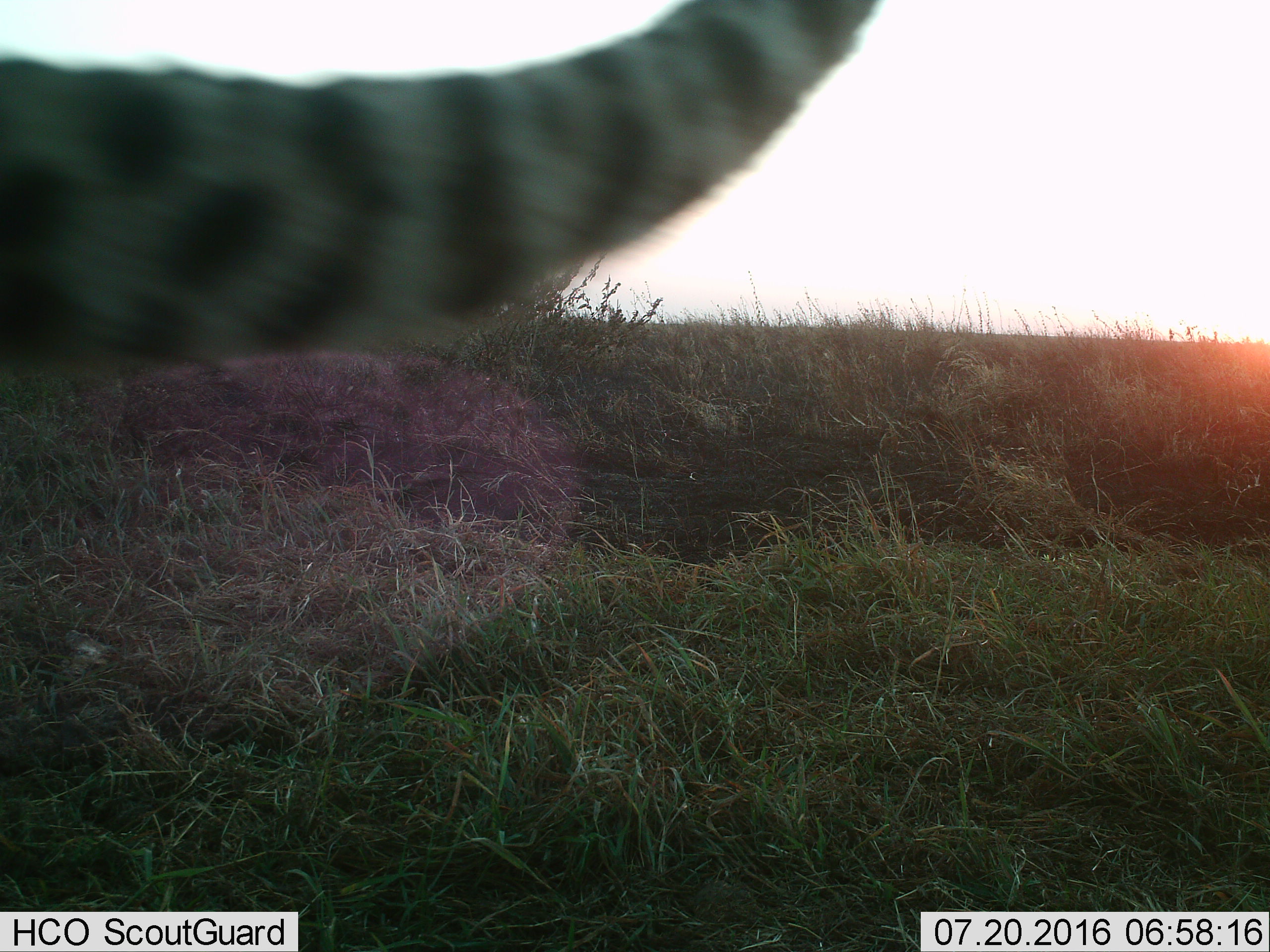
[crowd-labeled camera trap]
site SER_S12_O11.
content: unidentified animal